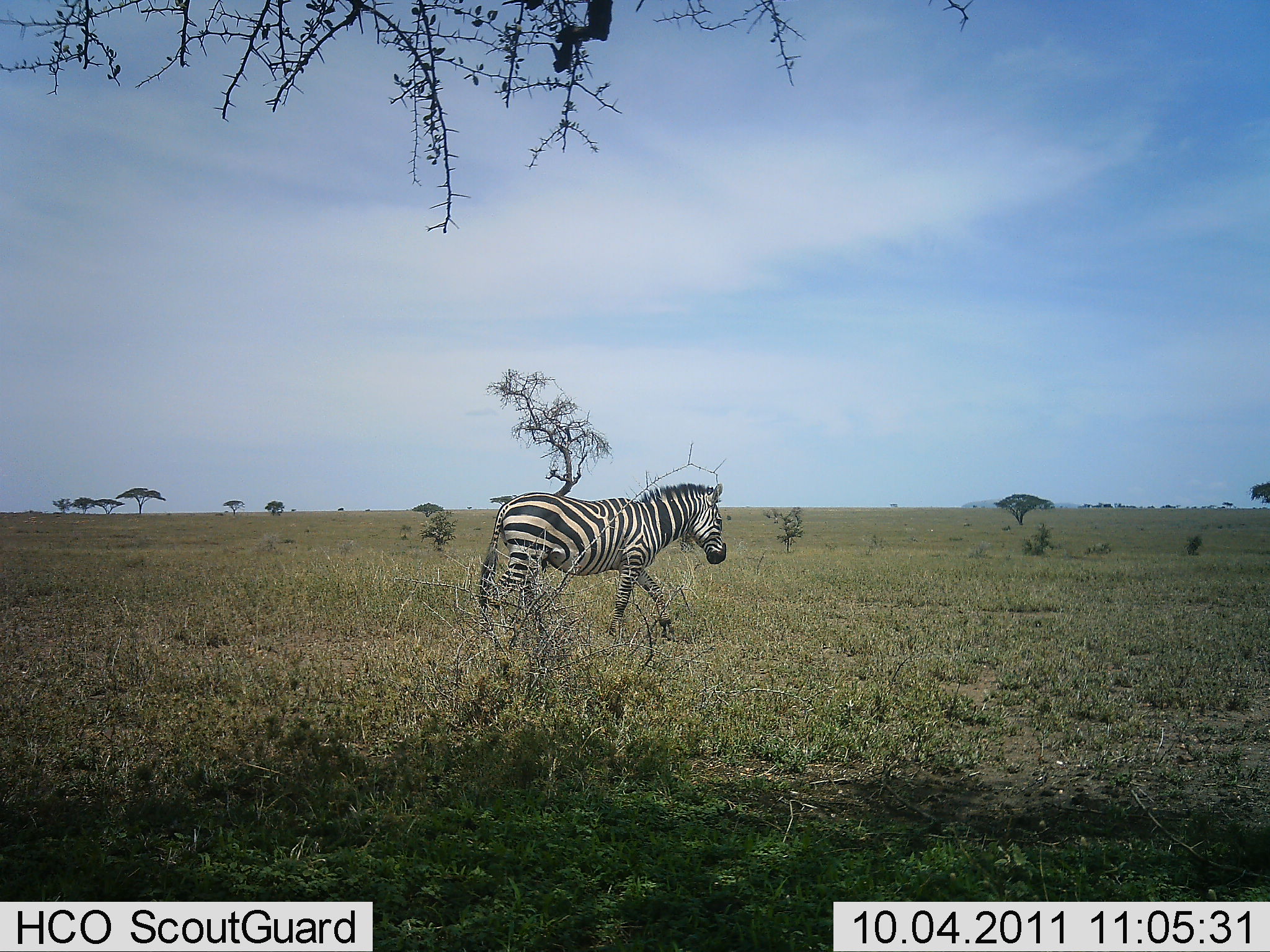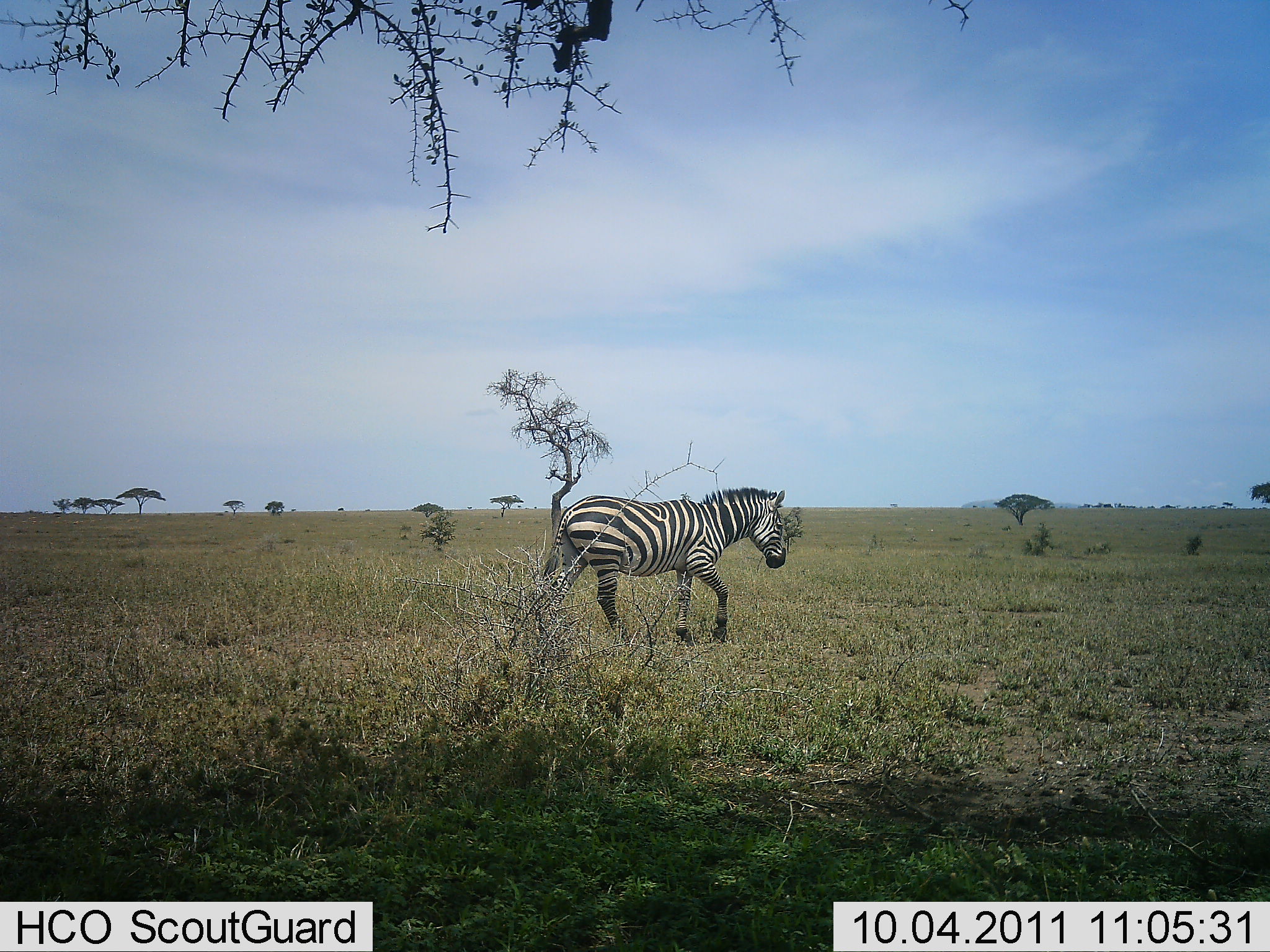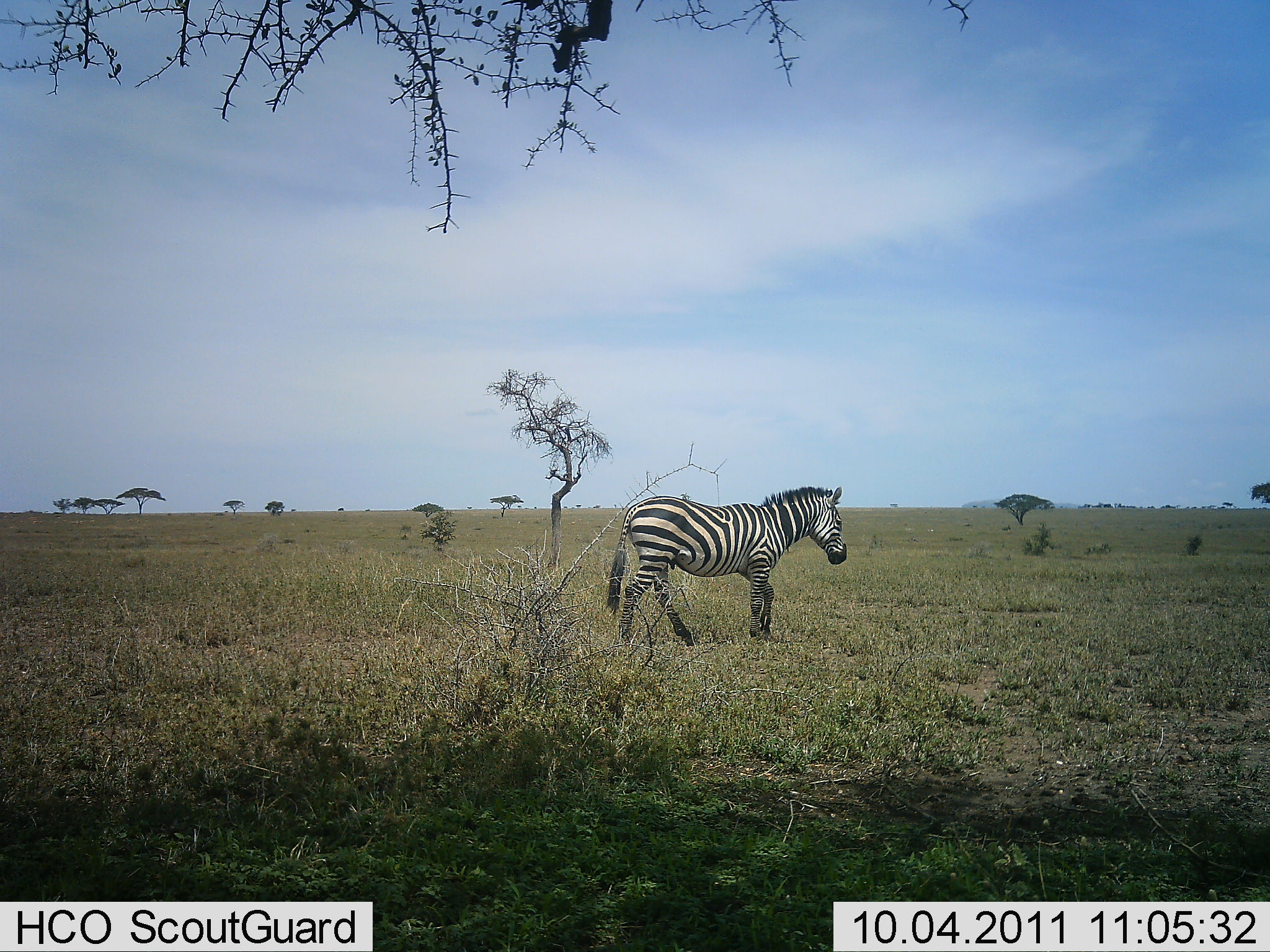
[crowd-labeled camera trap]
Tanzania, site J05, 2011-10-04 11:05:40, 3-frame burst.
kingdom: Animalia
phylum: Chordata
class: Mammalia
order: Perissodactyla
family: Equidae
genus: Equus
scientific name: Equus quagga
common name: plains zebra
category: zebra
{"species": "zebra (plains zebra) (Equus quagga)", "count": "1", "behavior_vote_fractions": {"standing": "9%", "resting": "0%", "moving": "91%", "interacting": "0%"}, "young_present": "0%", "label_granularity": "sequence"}